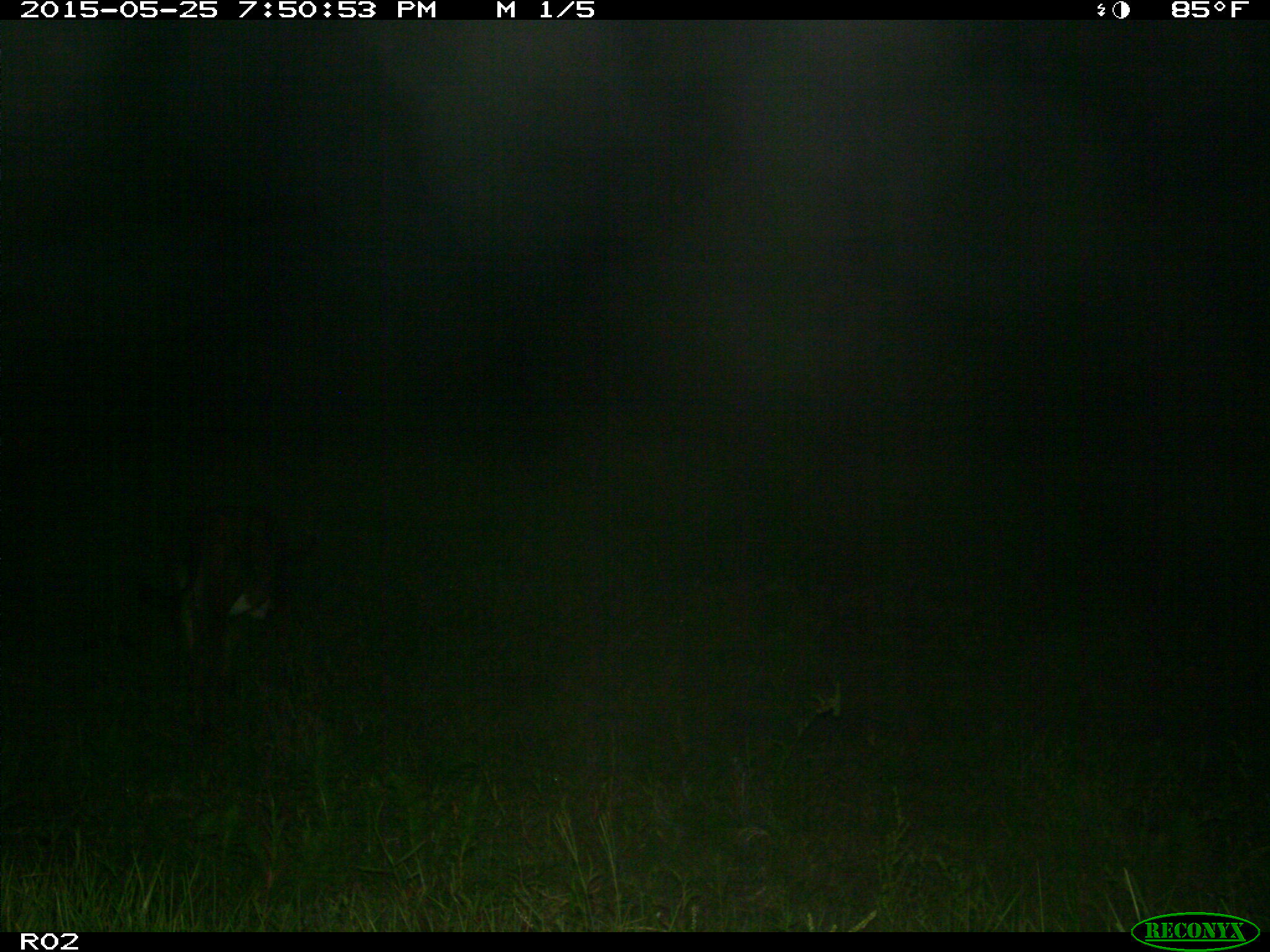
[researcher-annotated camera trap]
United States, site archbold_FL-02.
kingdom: Animalia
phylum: Chordata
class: Mammalia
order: Artiodactyla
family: Bovidae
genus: Bos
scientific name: Bos taurus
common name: domestic cow